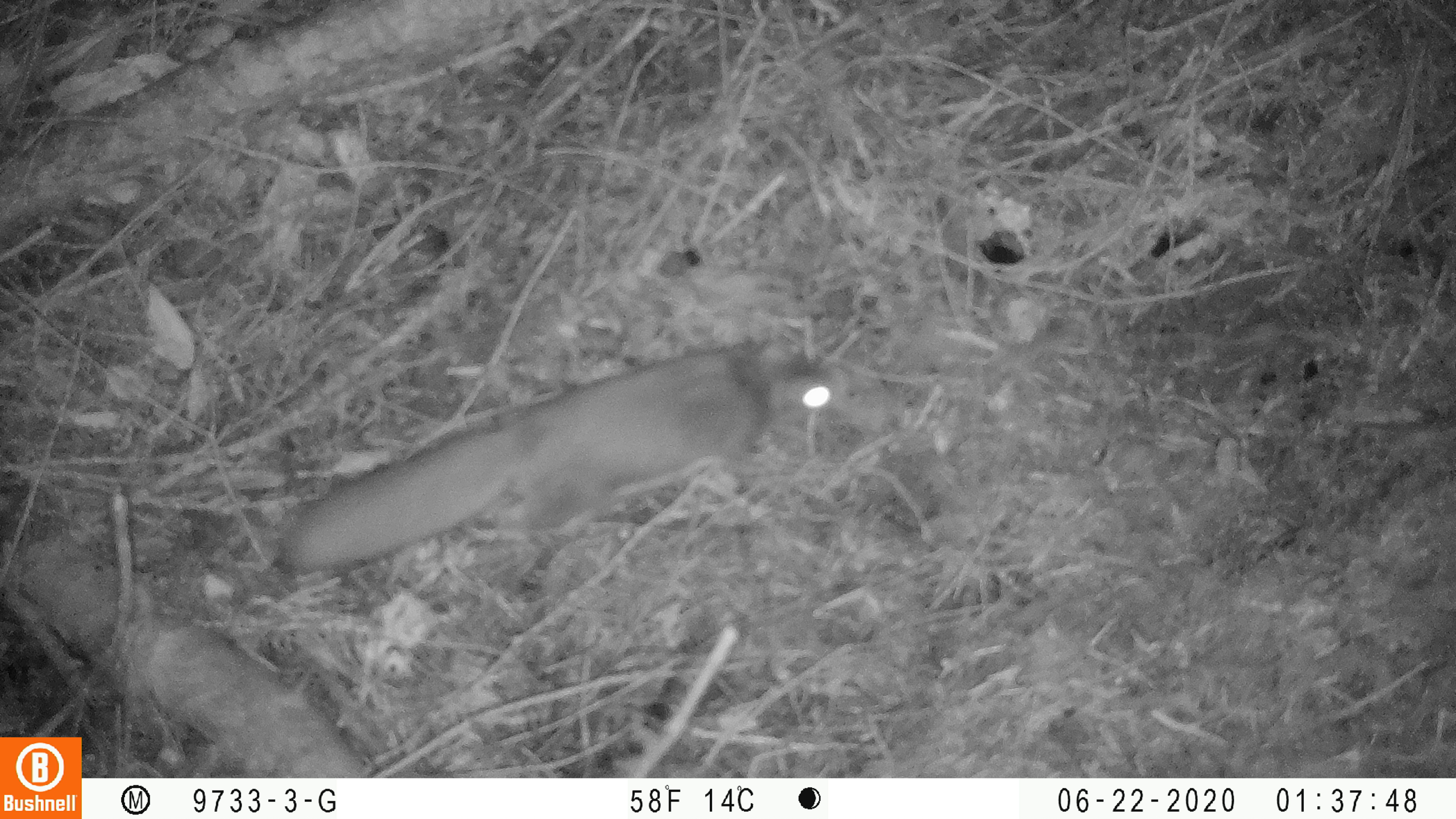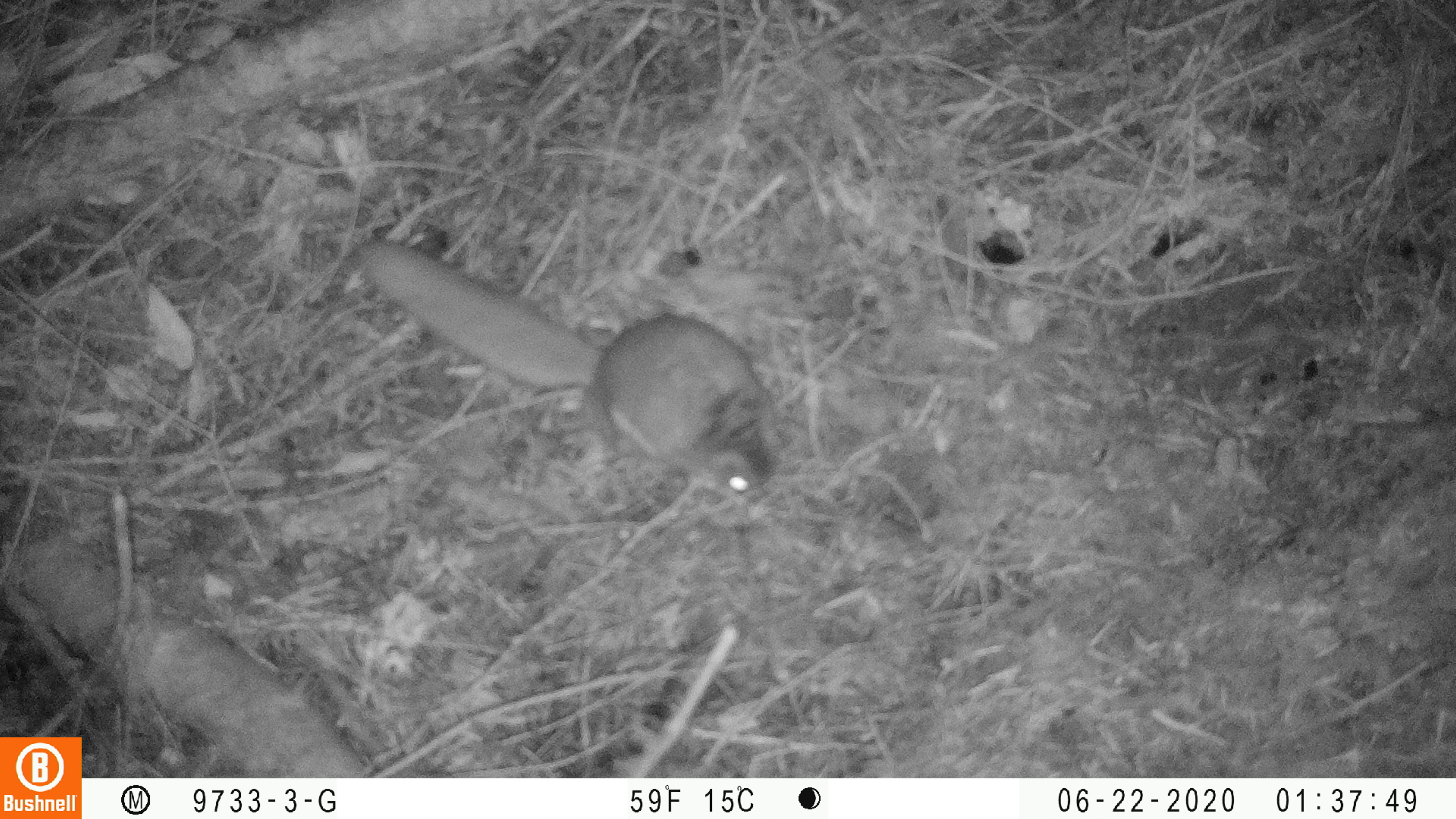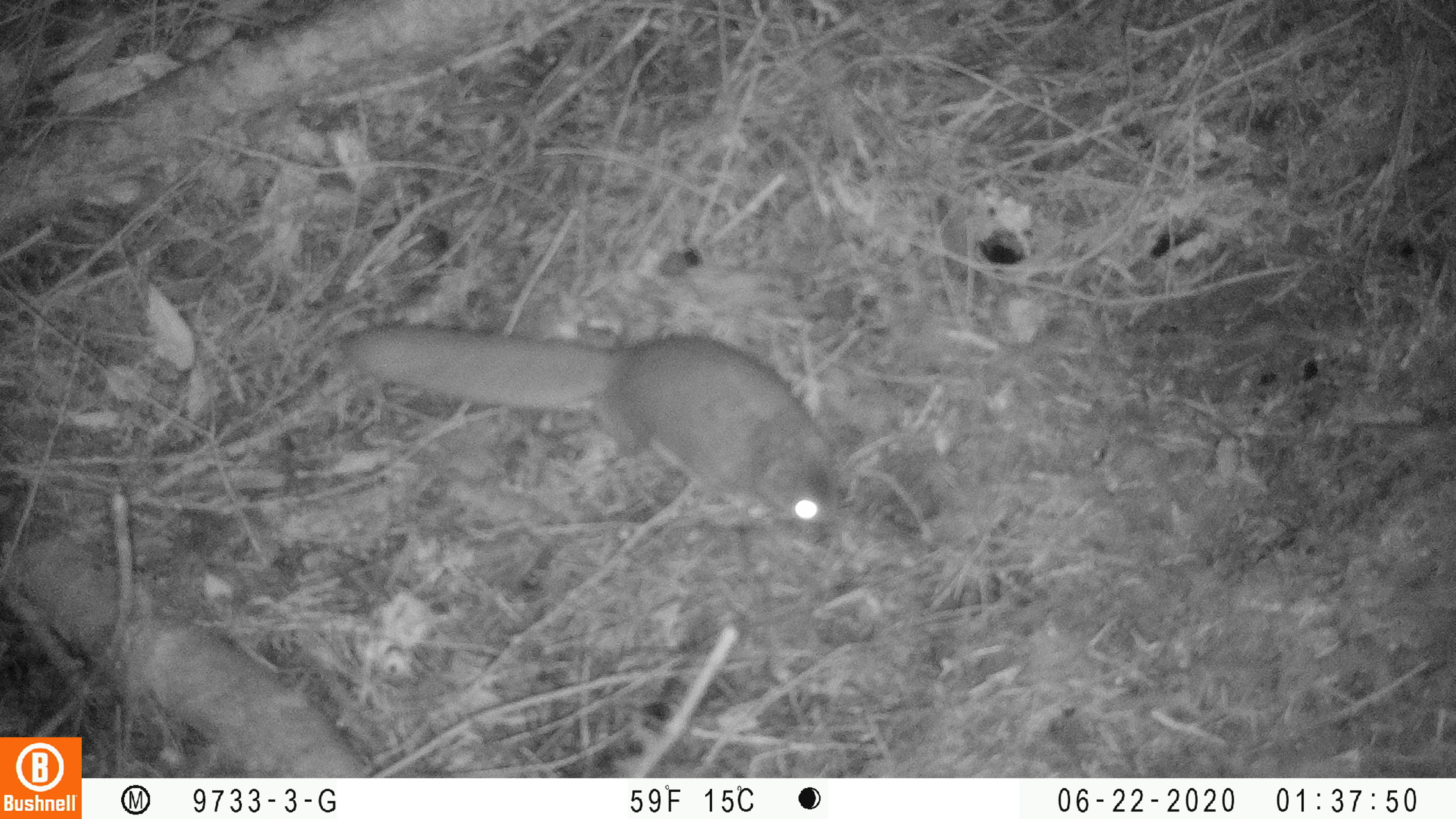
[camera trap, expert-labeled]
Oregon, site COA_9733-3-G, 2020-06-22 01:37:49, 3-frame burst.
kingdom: Animalia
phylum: Chordata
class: Mammalia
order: Rodentia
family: Sciuridae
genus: Glaucomys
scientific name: Glaucomys oregonensis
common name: humboldt's flying squirrel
Humboldt's flying squirrel (Glaucomys oregonensis).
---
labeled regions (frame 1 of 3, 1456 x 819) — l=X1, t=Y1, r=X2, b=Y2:
humboldt's flying squirrel: l=263, t=312, r=860, b=587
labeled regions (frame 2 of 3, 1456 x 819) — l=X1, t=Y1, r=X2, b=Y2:
humboldt's flying squirrel: l=348, t=233, r=789, b=517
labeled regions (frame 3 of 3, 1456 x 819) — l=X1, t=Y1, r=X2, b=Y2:
humboldt's flying squirrel: l=331, t=315, r=854, b=543